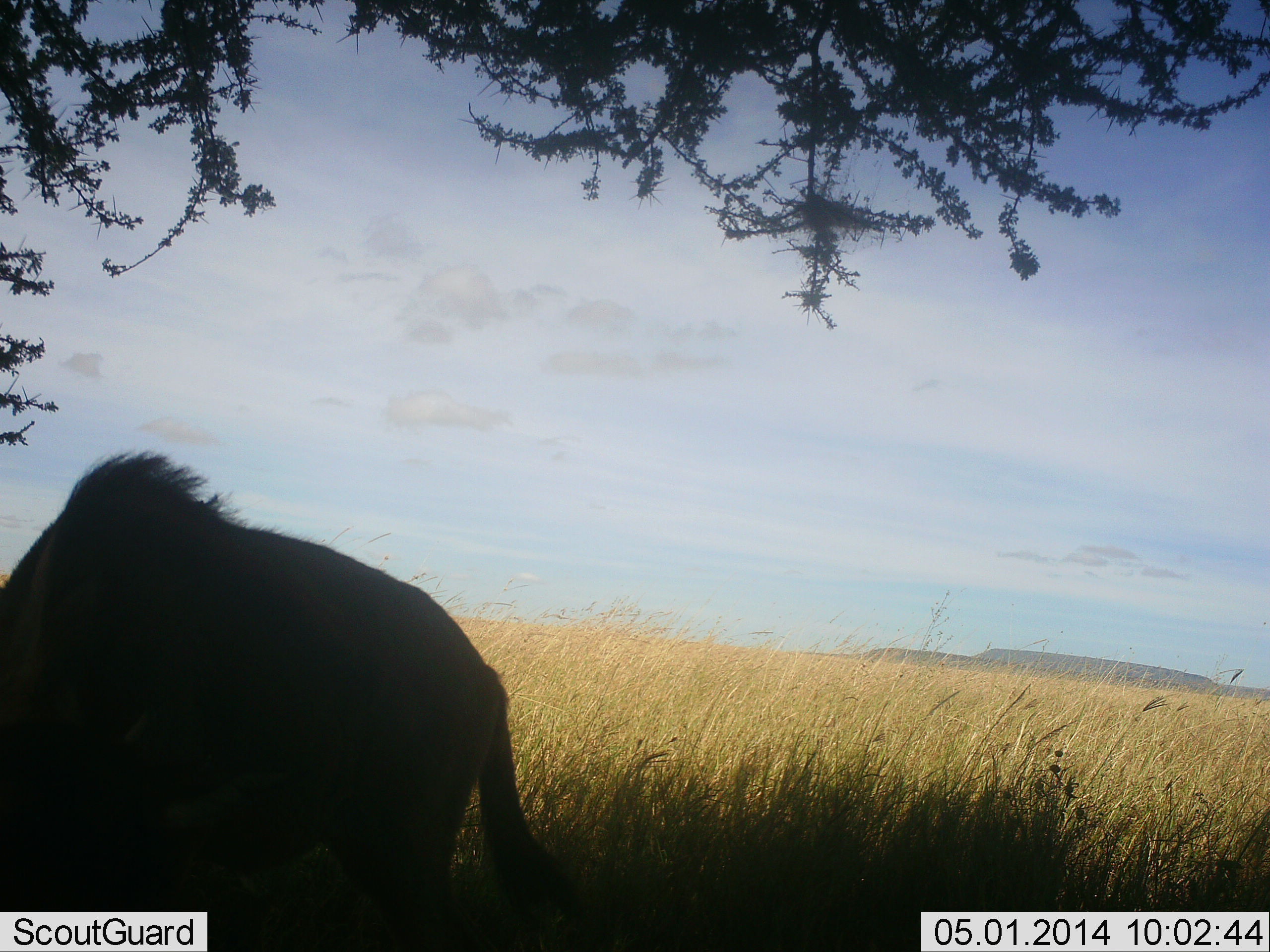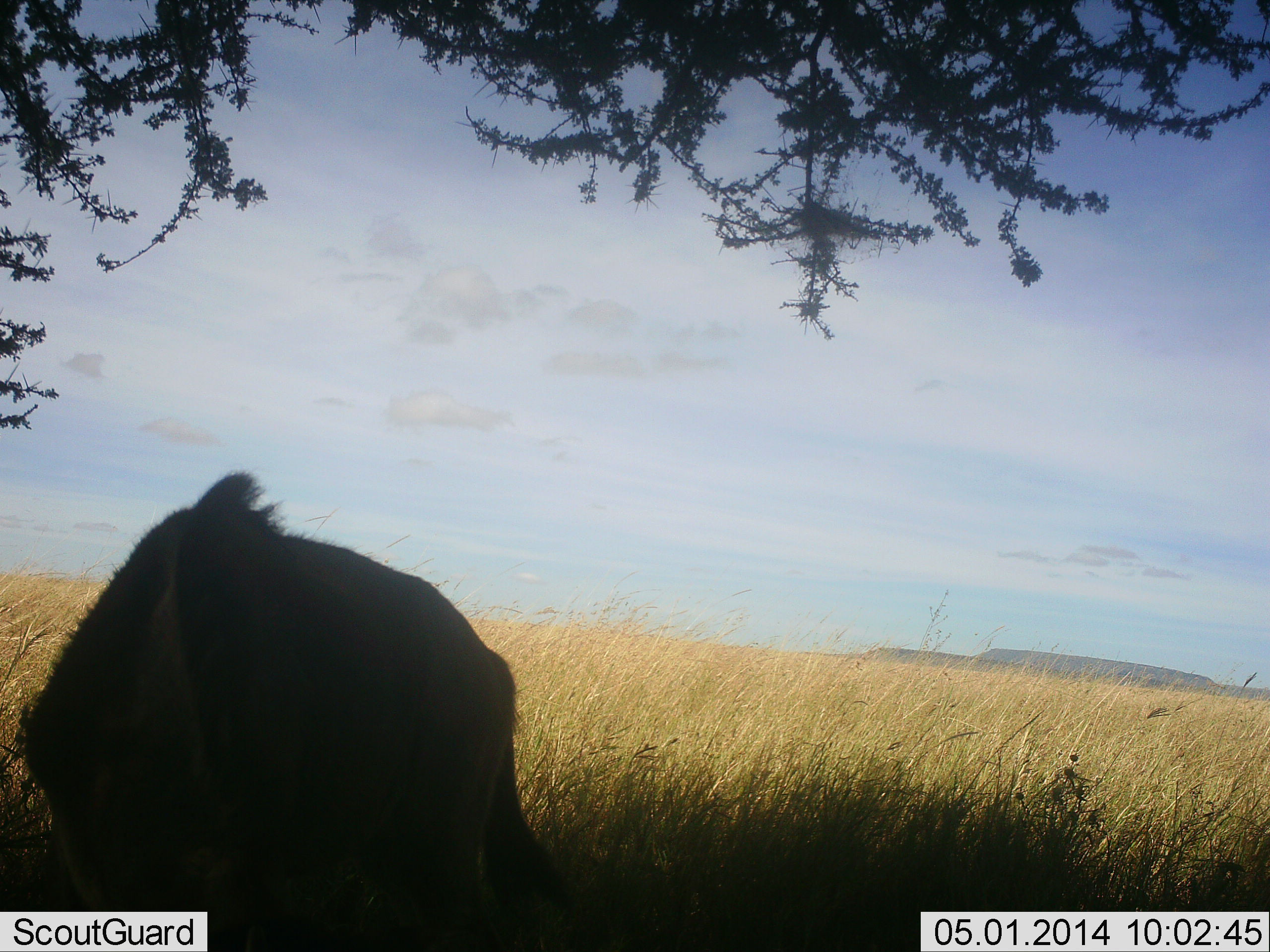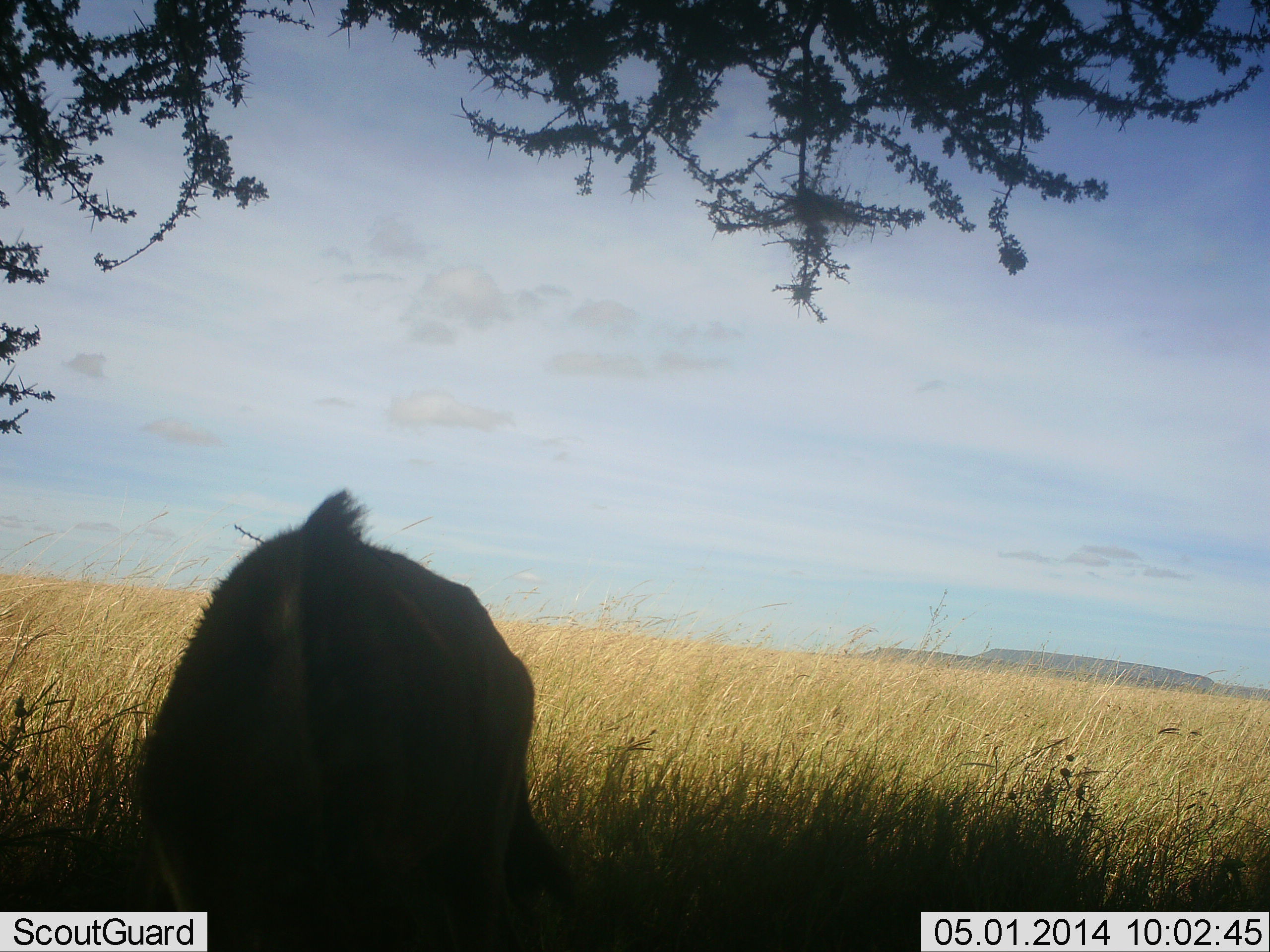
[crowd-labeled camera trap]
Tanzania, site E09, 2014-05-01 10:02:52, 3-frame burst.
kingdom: Animalia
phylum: Chordata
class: Mammalia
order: Artiodactyla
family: Bovidae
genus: Connochaetes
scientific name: Connochaetes taurinus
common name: blue wildebeest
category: wildebeest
Wildebeest (blue wildebeest) (Connochaetes taurinus), count 1. Behavior (volunteer vote fractions): standing 40%, resting 10%, moving 20%, interacting 0%. Young present (vote fraction): 10%. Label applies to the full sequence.